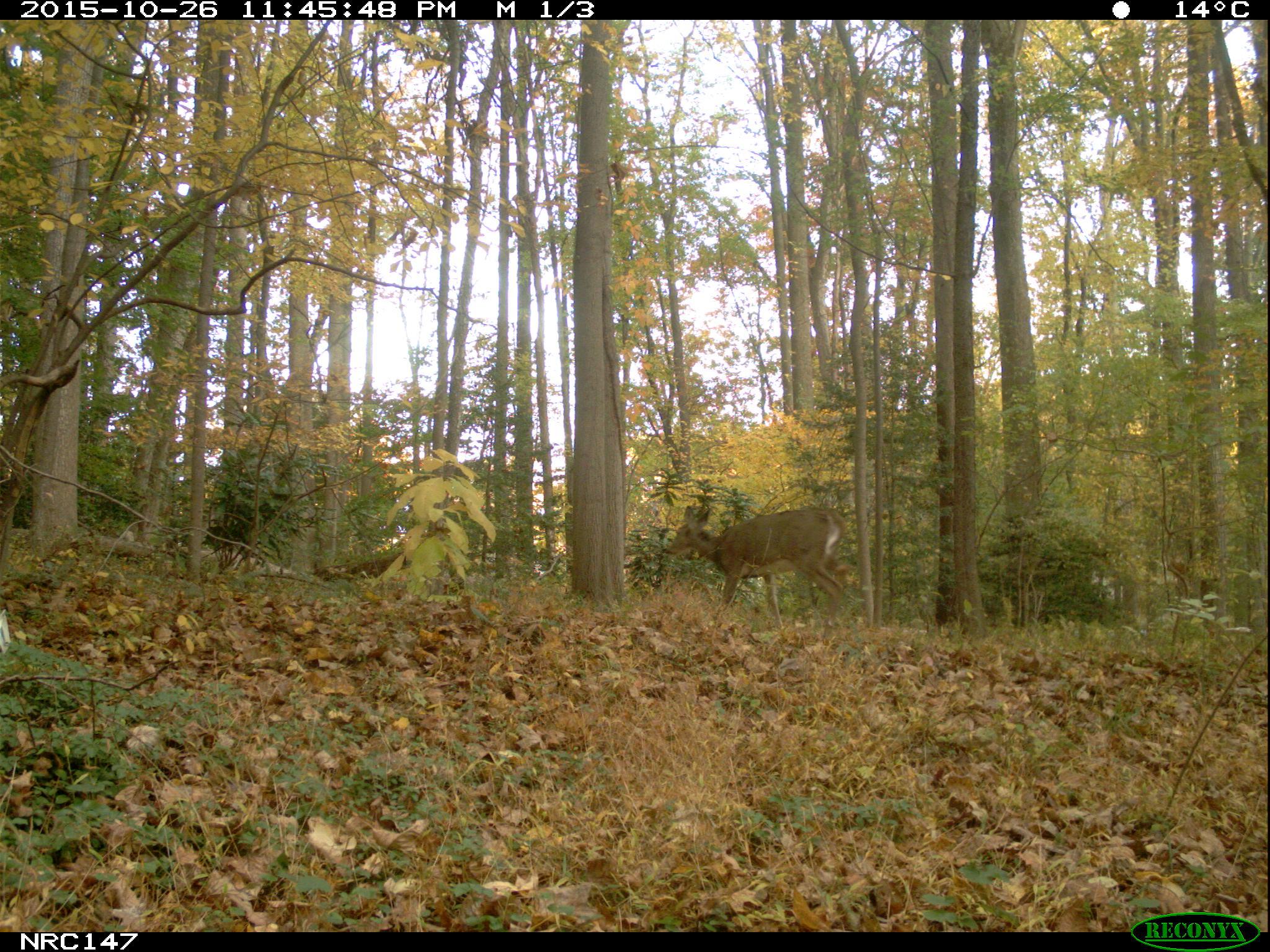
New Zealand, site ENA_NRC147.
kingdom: Animalia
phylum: Chordata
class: Mammalia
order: Artiodactyla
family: Cervidae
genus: Odocoileus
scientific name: Odocoileus virginianus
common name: white-tailed deer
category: white tailed deer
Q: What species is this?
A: White tailed deer (white-tailed deer) (Odocoileus virginianus).